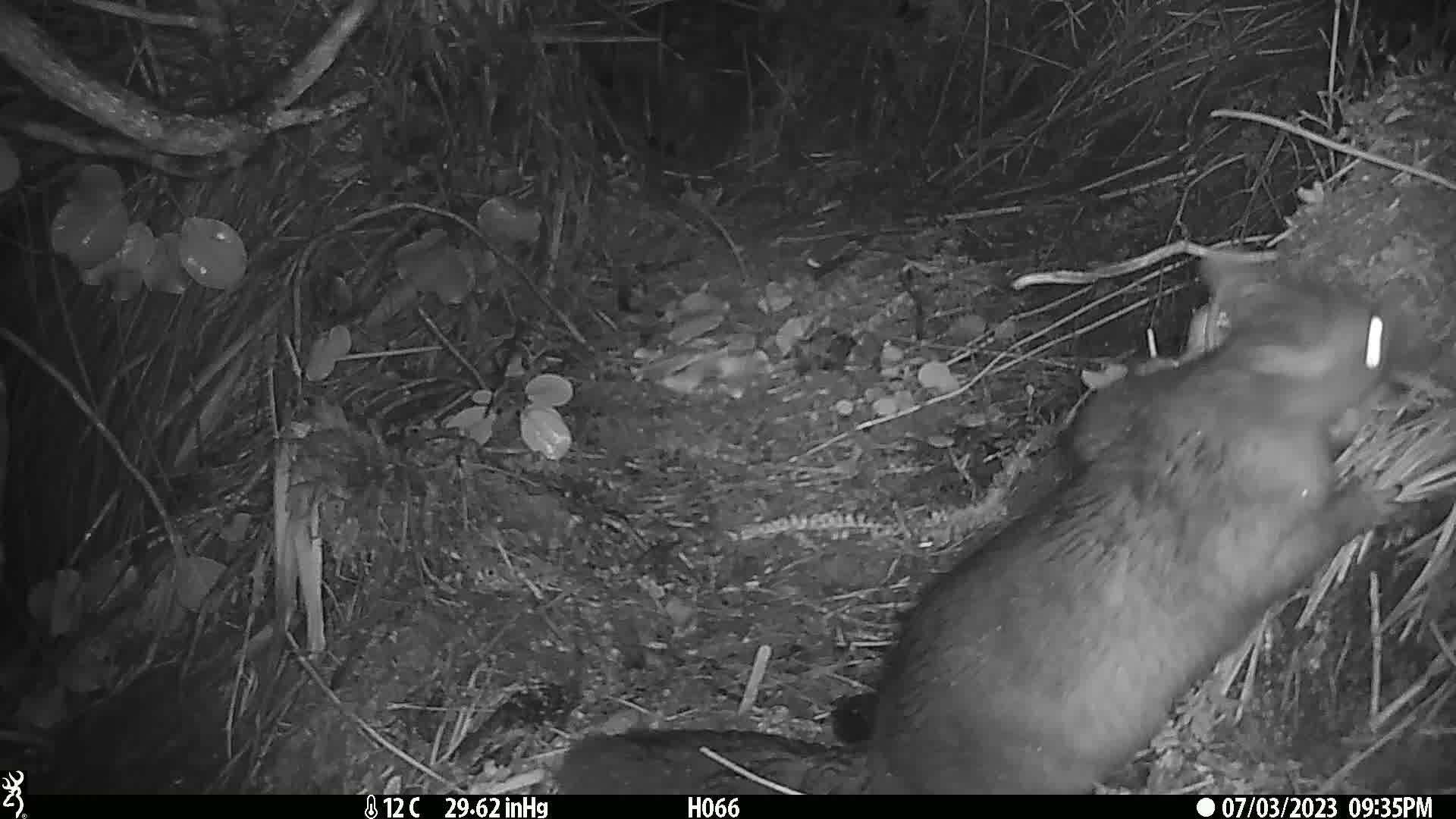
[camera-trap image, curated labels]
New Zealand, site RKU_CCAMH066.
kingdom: Animalia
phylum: Chordata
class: Mammalia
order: Diprotodontia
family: Phalangeridae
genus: Trichosurus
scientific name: Trichosurus vulpecula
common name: common brushtail possum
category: possum